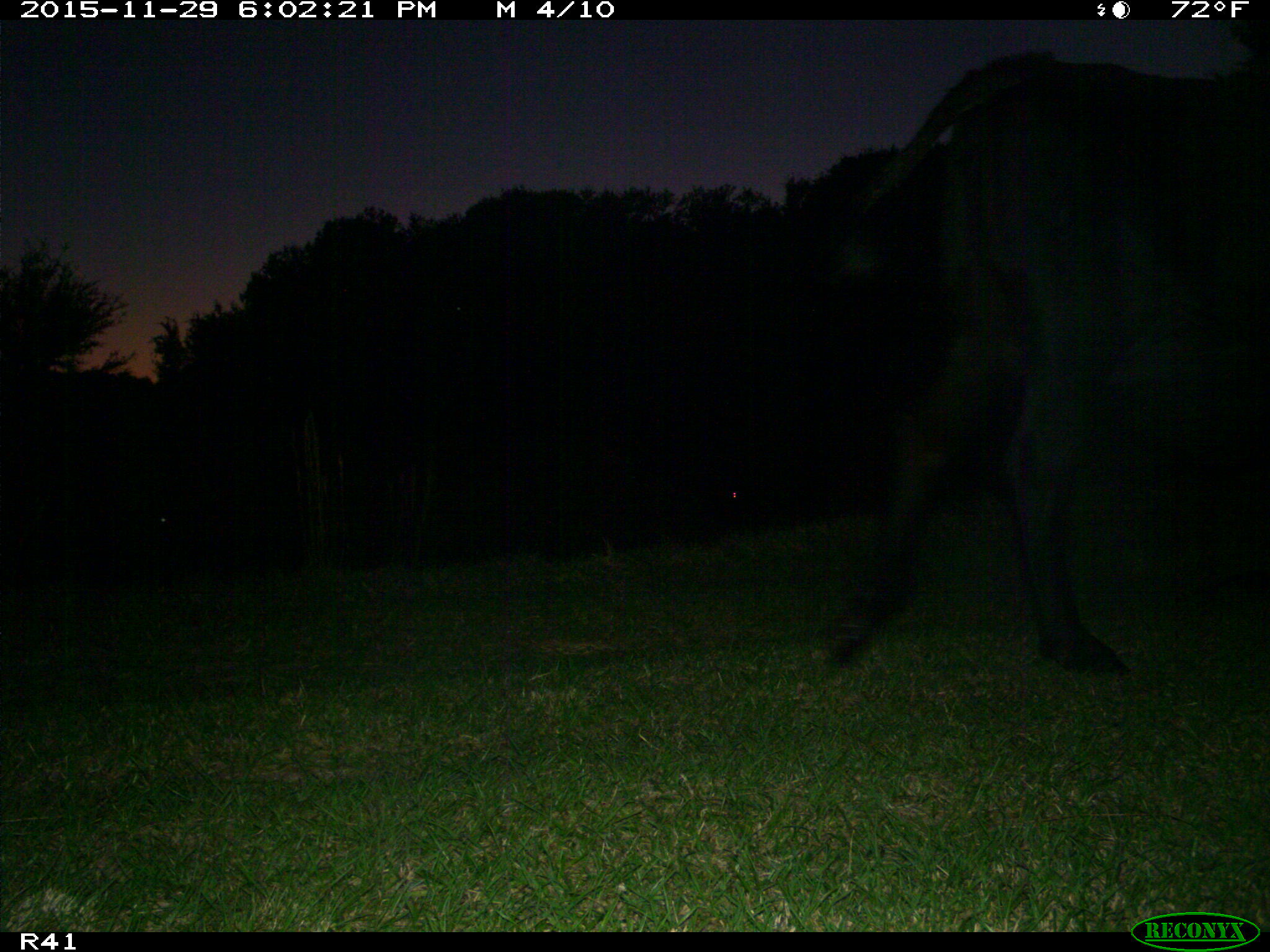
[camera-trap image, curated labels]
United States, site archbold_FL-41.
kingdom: Animalia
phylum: Chordata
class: Mammalia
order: Artiodactyla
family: Bovidae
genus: Bos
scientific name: Bos taurus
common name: domestic cow